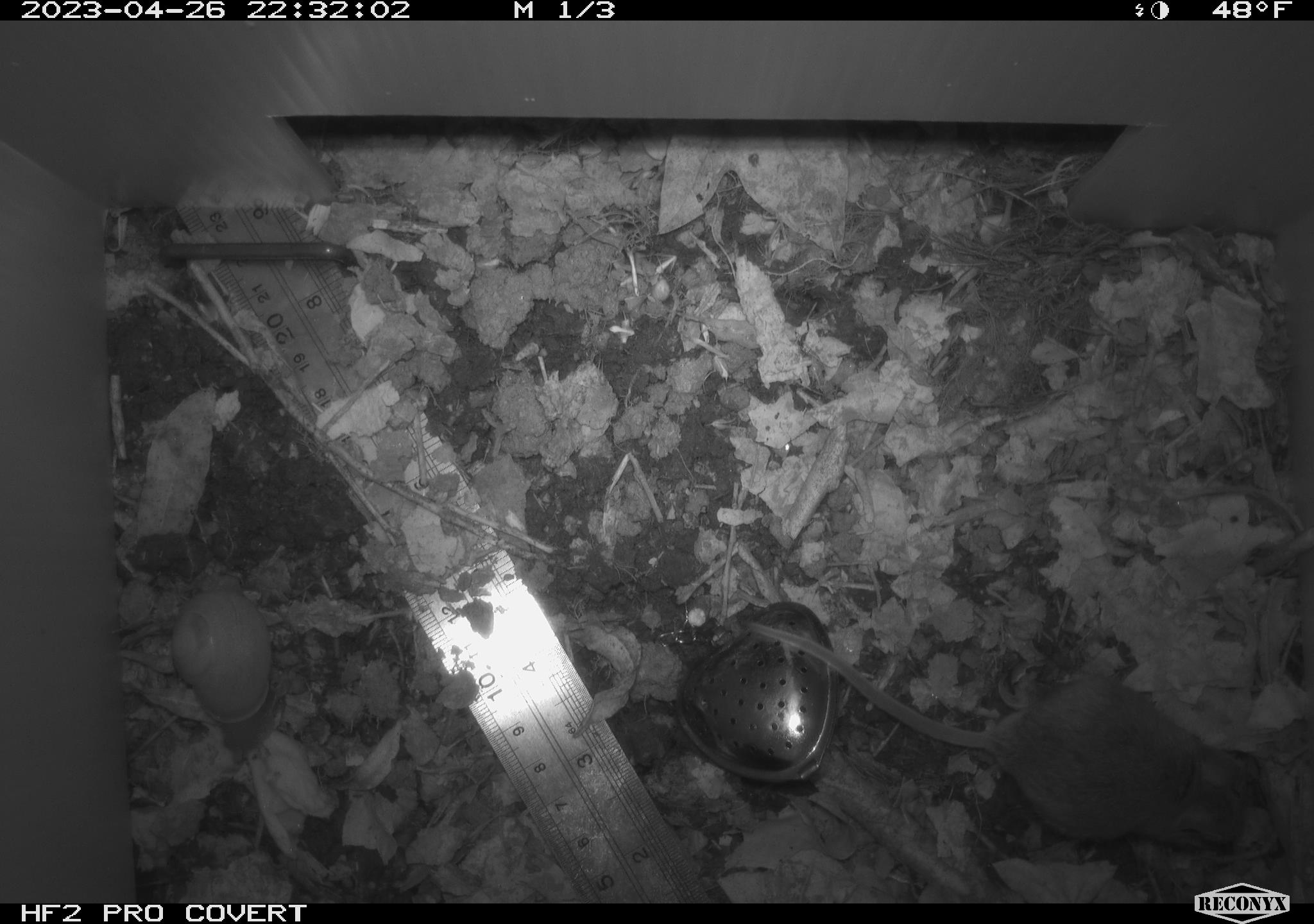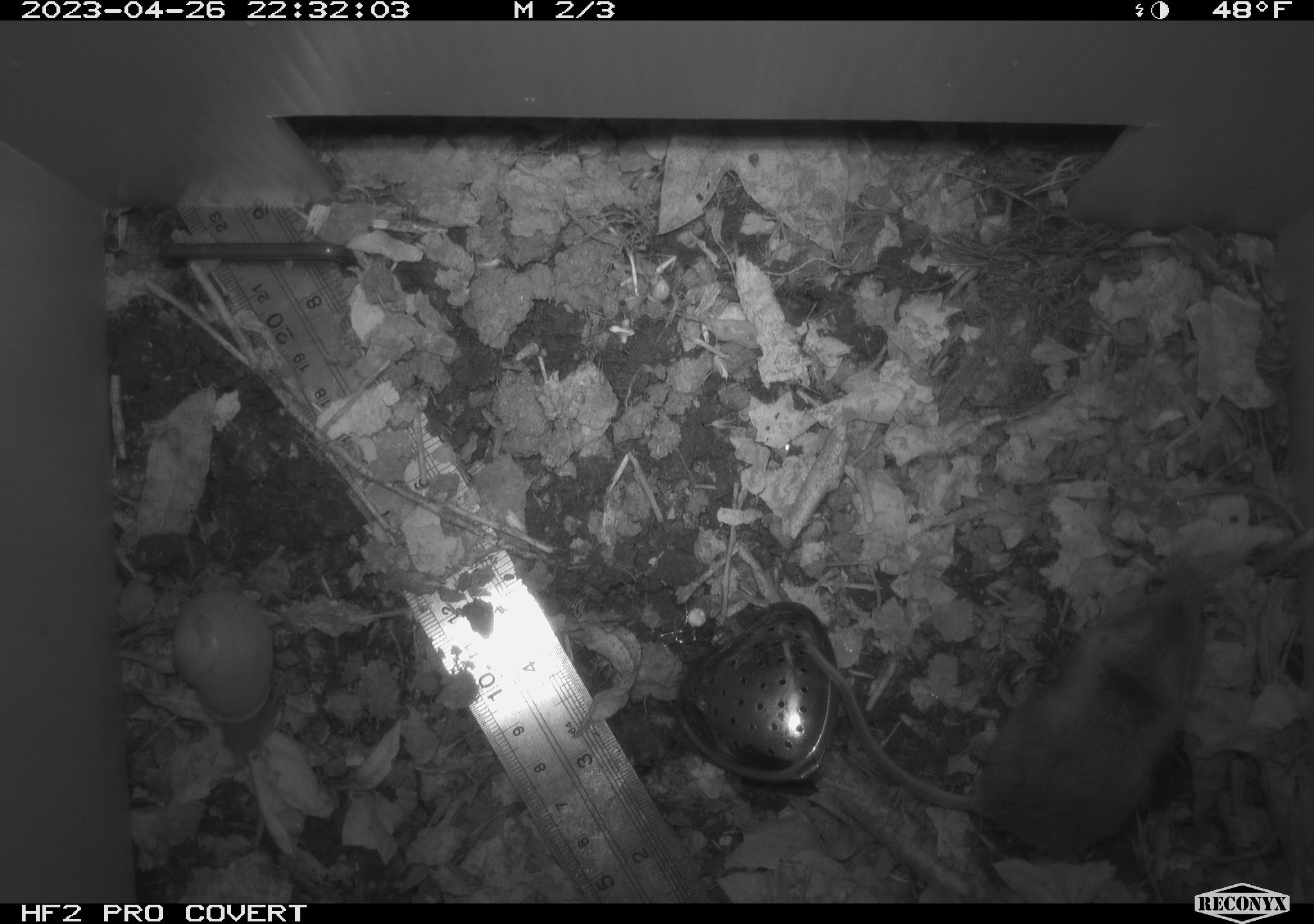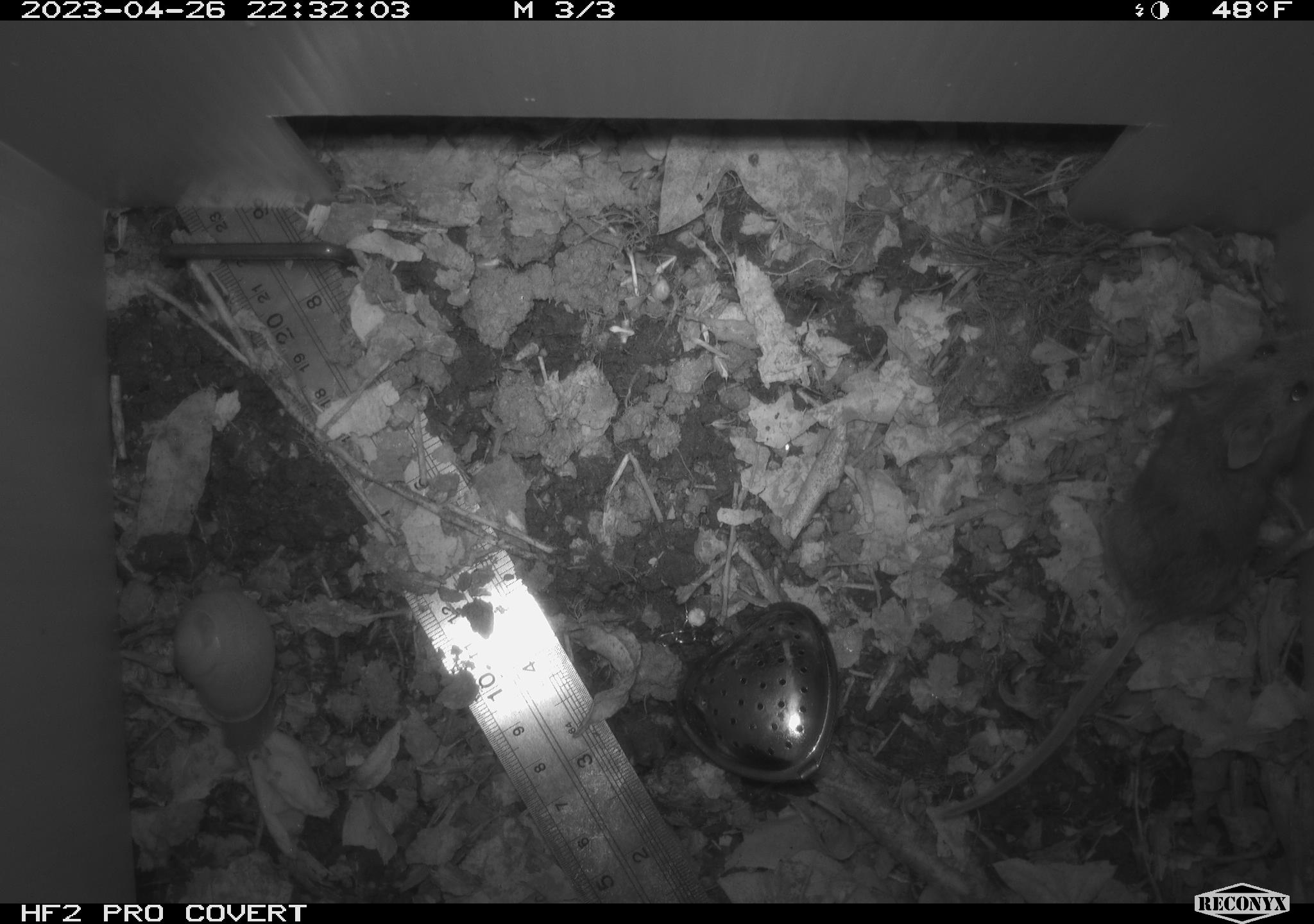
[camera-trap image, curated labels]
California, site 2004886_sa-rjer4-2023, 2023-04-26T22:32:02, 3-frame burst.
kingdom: Animalia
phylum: Chordata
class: Mammalia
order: Rodentia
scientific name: Rodentia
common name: mouse species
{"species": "mouse species (Rodentia)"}